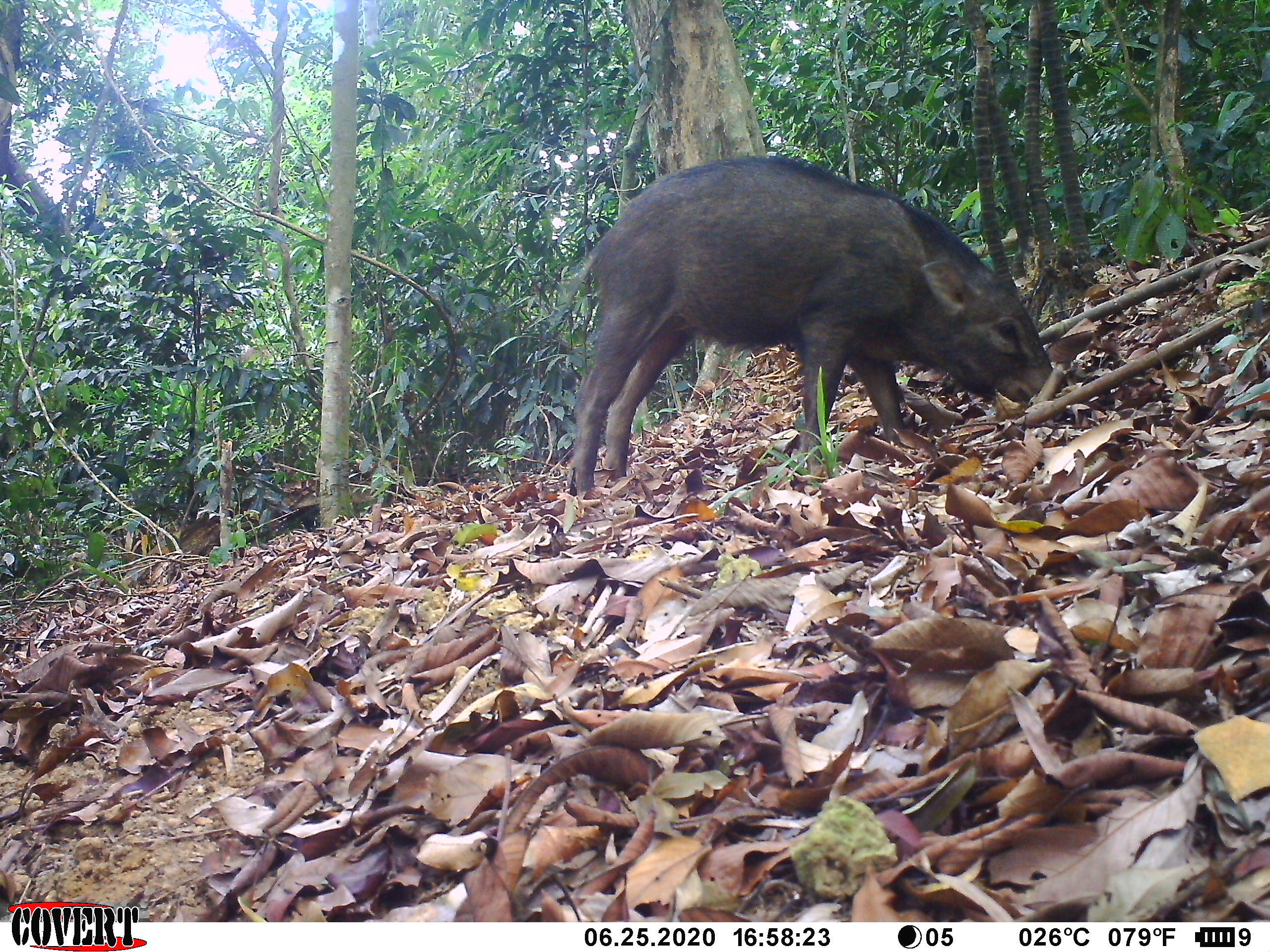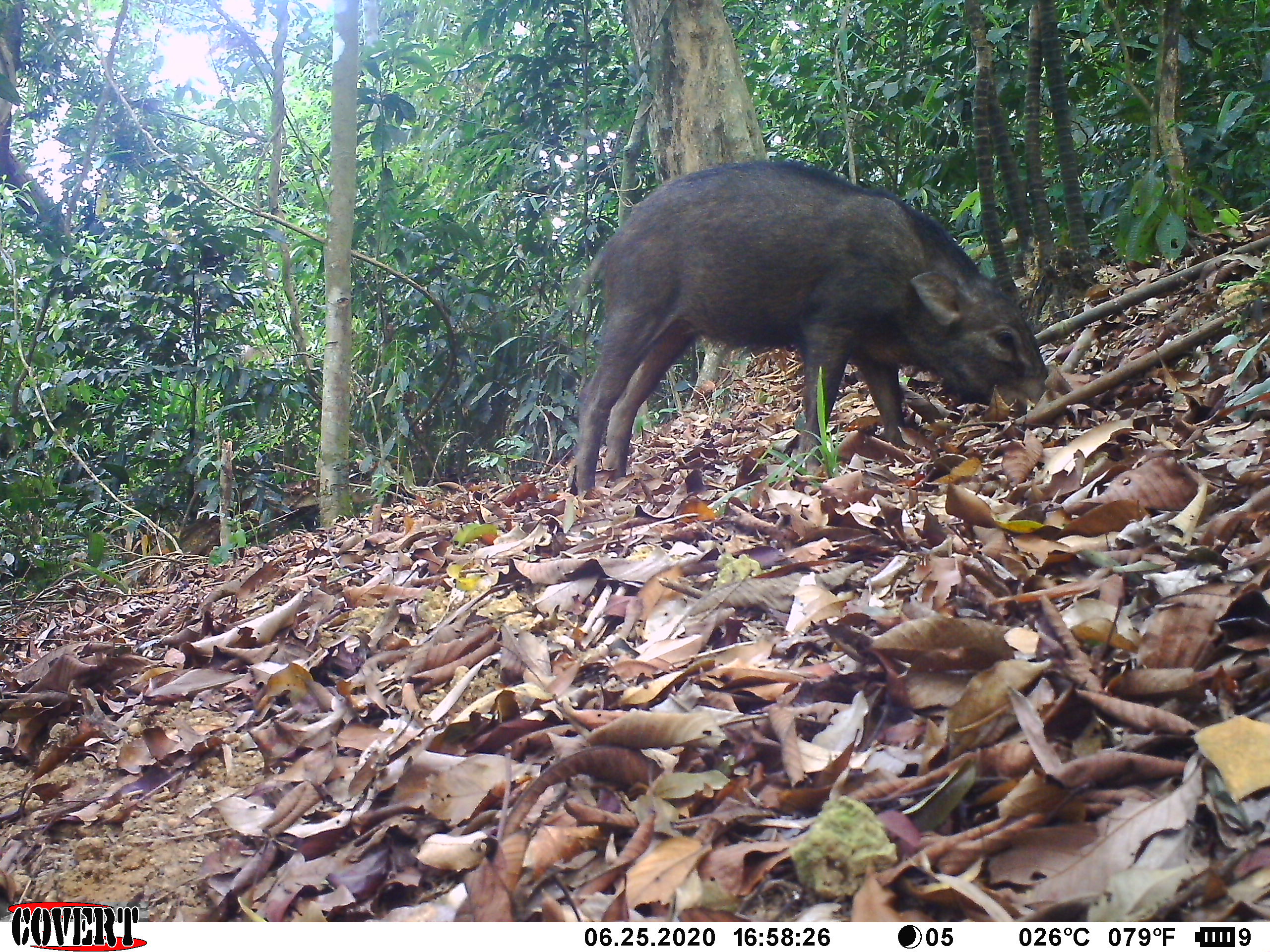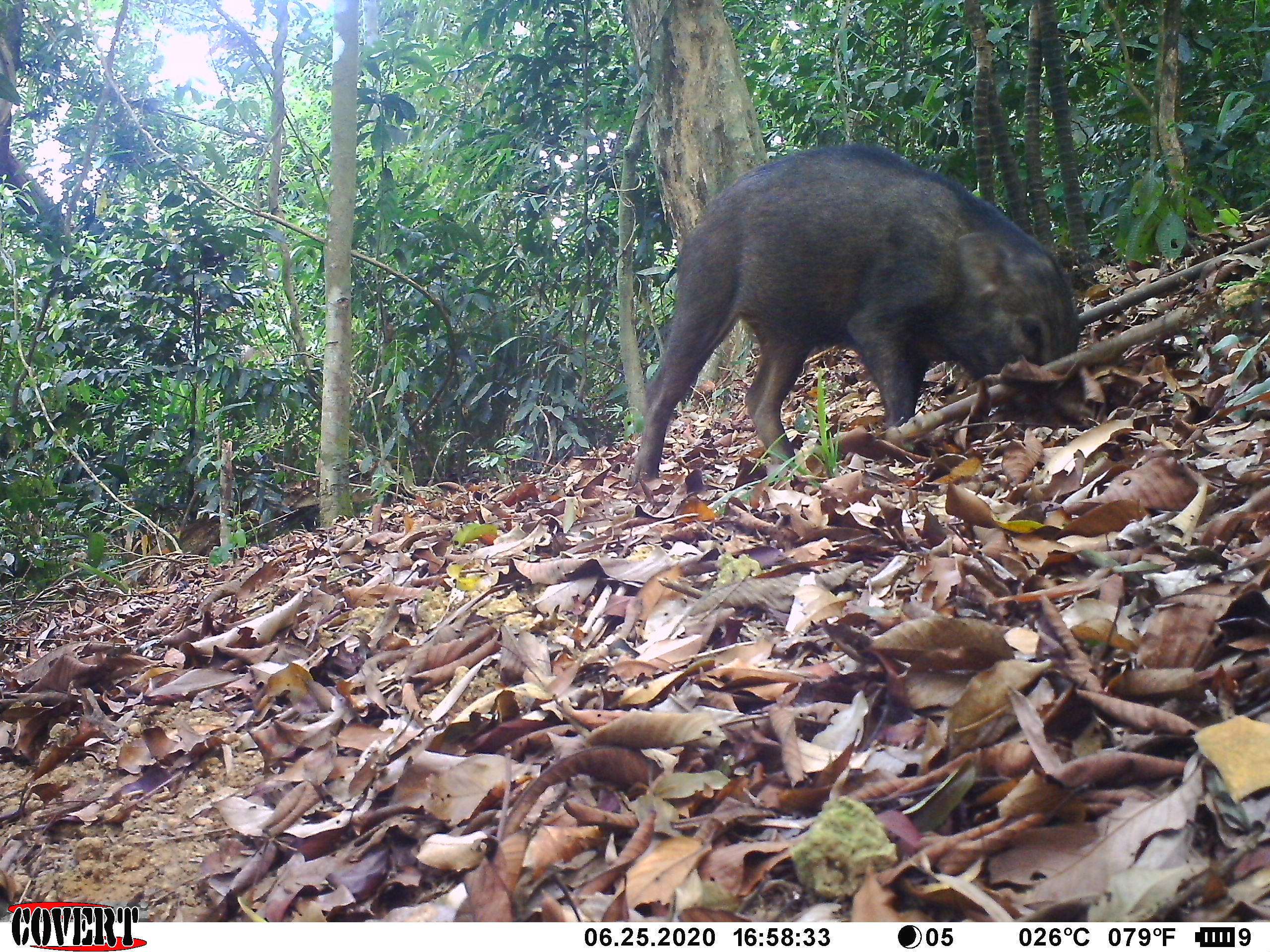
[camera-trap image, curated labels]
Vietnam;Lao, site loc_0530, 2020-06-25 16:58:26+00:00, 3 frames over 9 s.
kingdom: Animalia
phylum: Chordata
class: Mammalia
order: Artiodactyla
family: Suidae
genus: Sus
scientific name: Sus scrofa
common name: eurasian wild pig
Eurasian wild pig (Sus scrofa). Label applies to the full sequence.